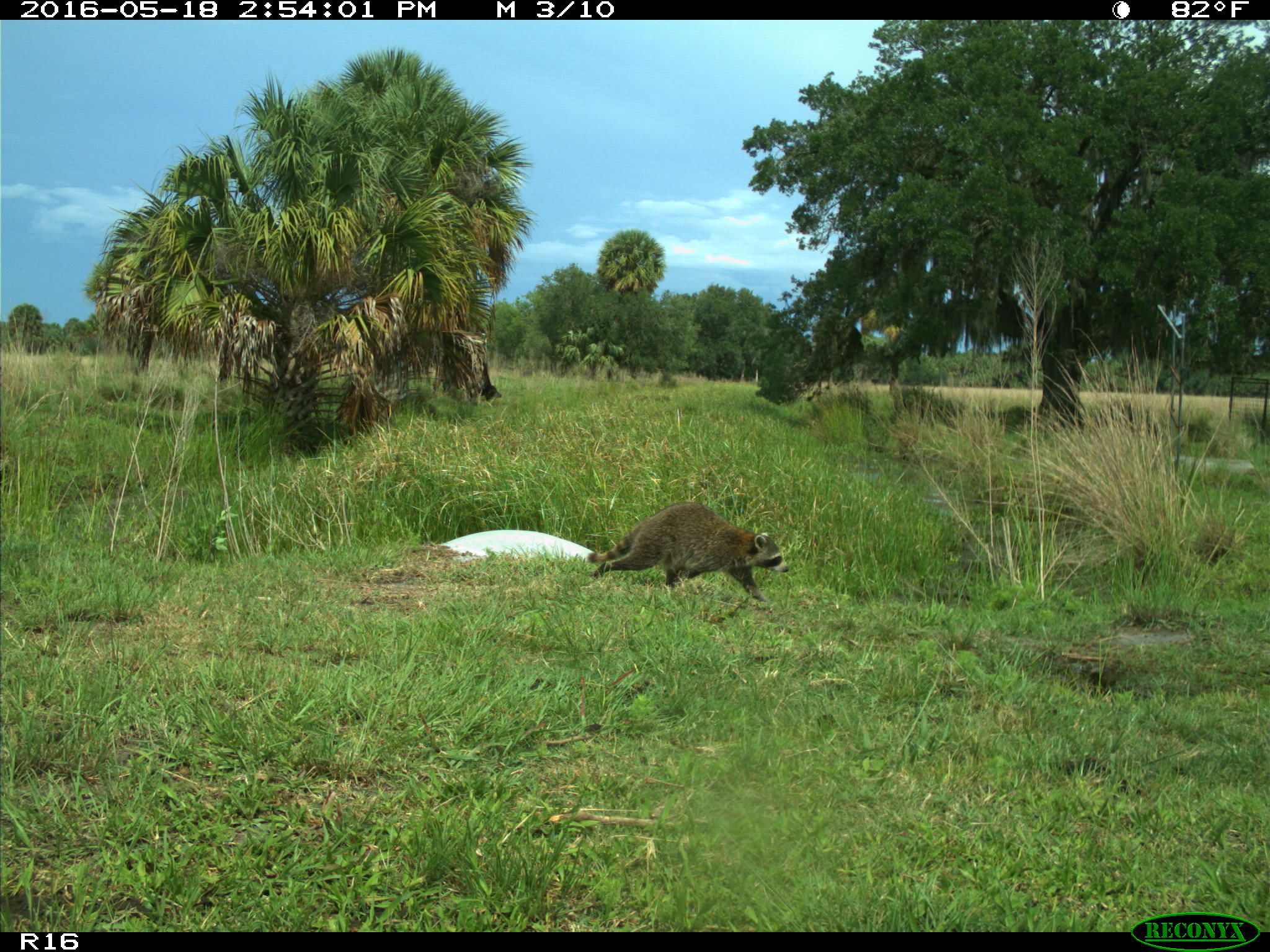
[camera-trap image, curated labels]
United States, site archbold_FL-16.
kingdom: Animalia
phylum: Chordata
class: Mammalia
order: Carnivora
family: Procyonidae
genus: Procyon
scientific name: Procyon lotor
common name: common raccoon